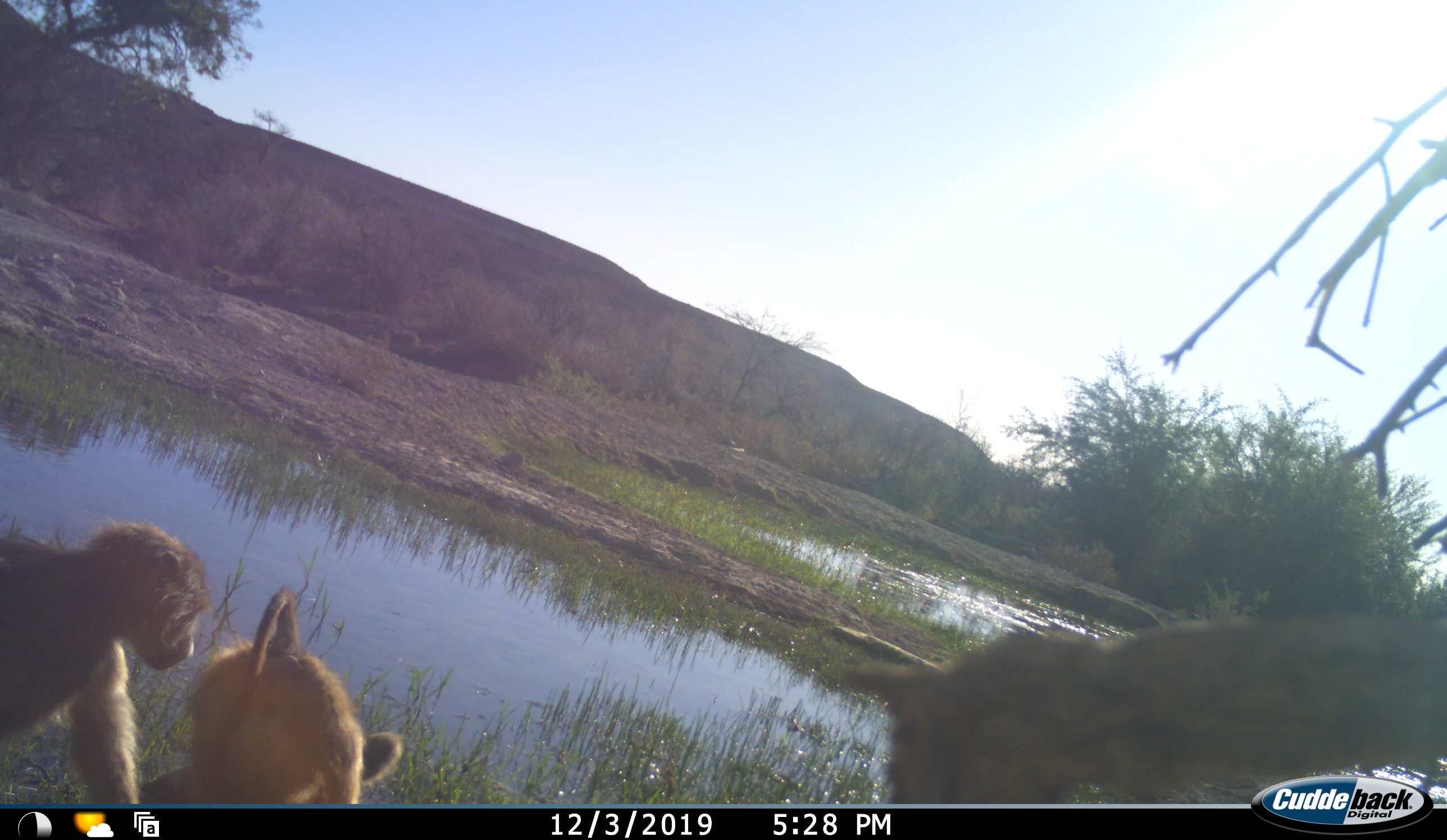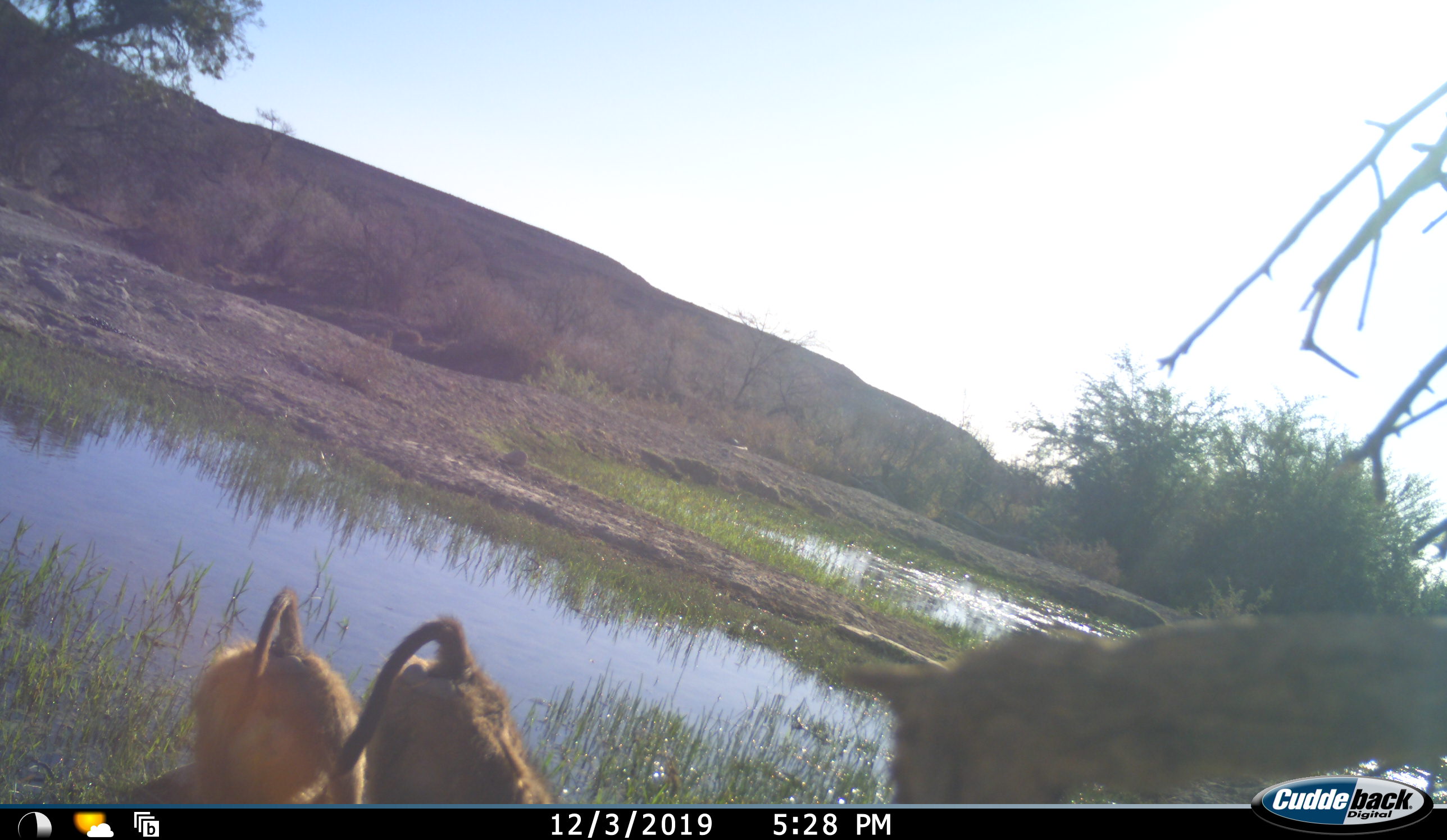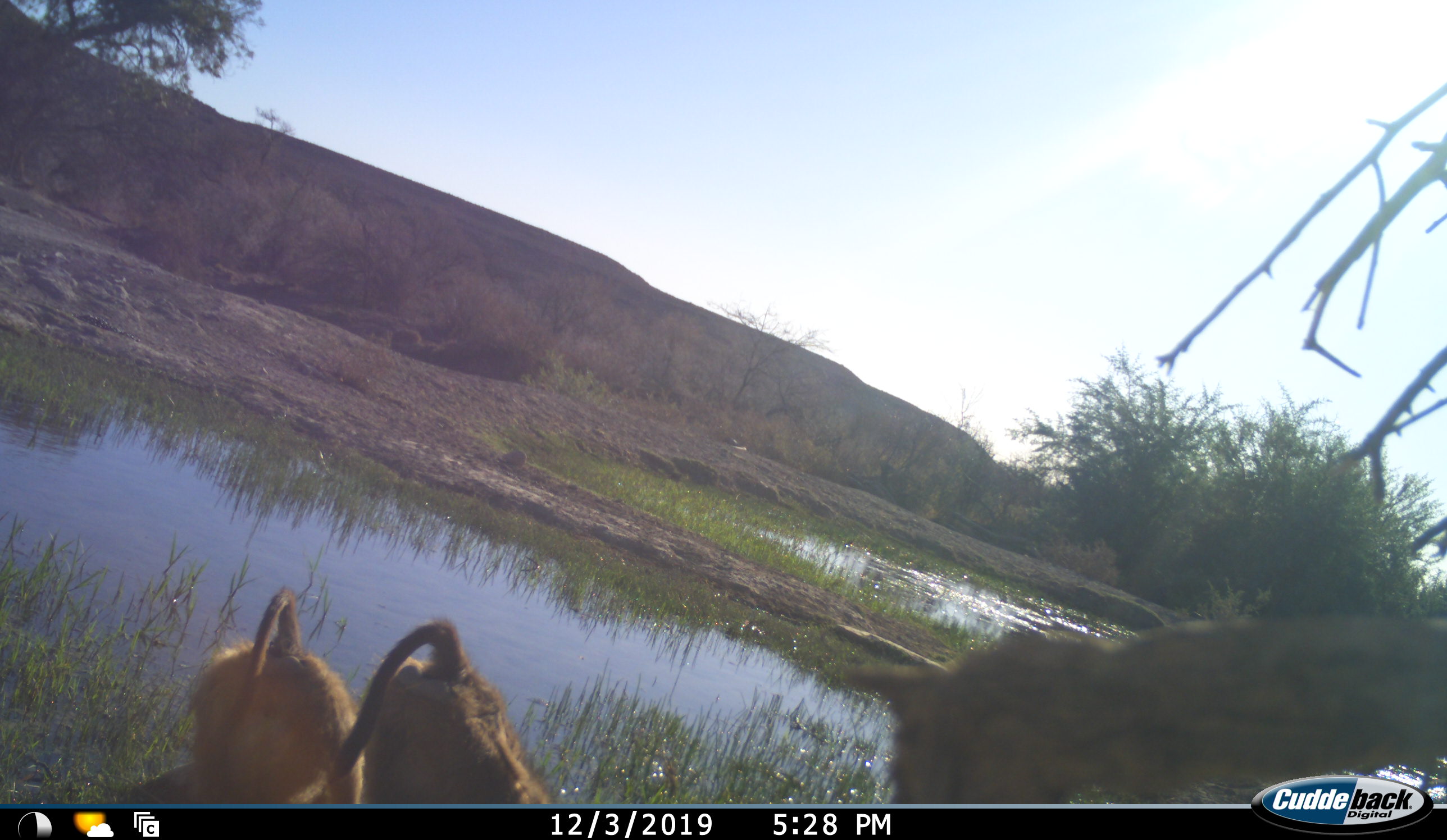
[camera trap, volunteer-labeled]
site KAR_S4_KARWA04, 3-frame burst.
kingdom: Animalia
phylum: Chordata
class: Mammalia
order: Primates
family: Cercopithecidae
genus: Papio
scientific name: Papio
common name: baboon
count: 2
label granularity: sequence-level